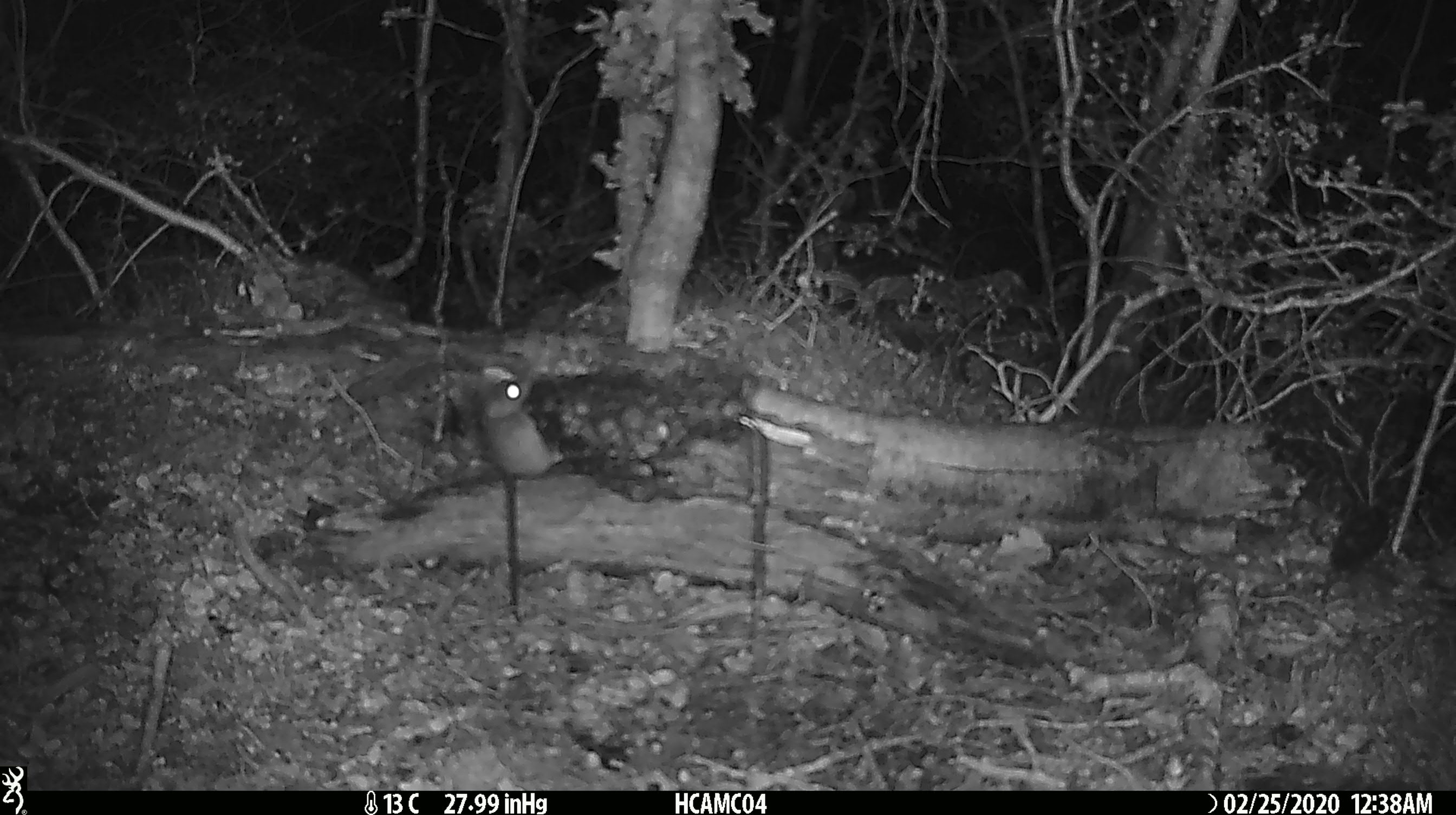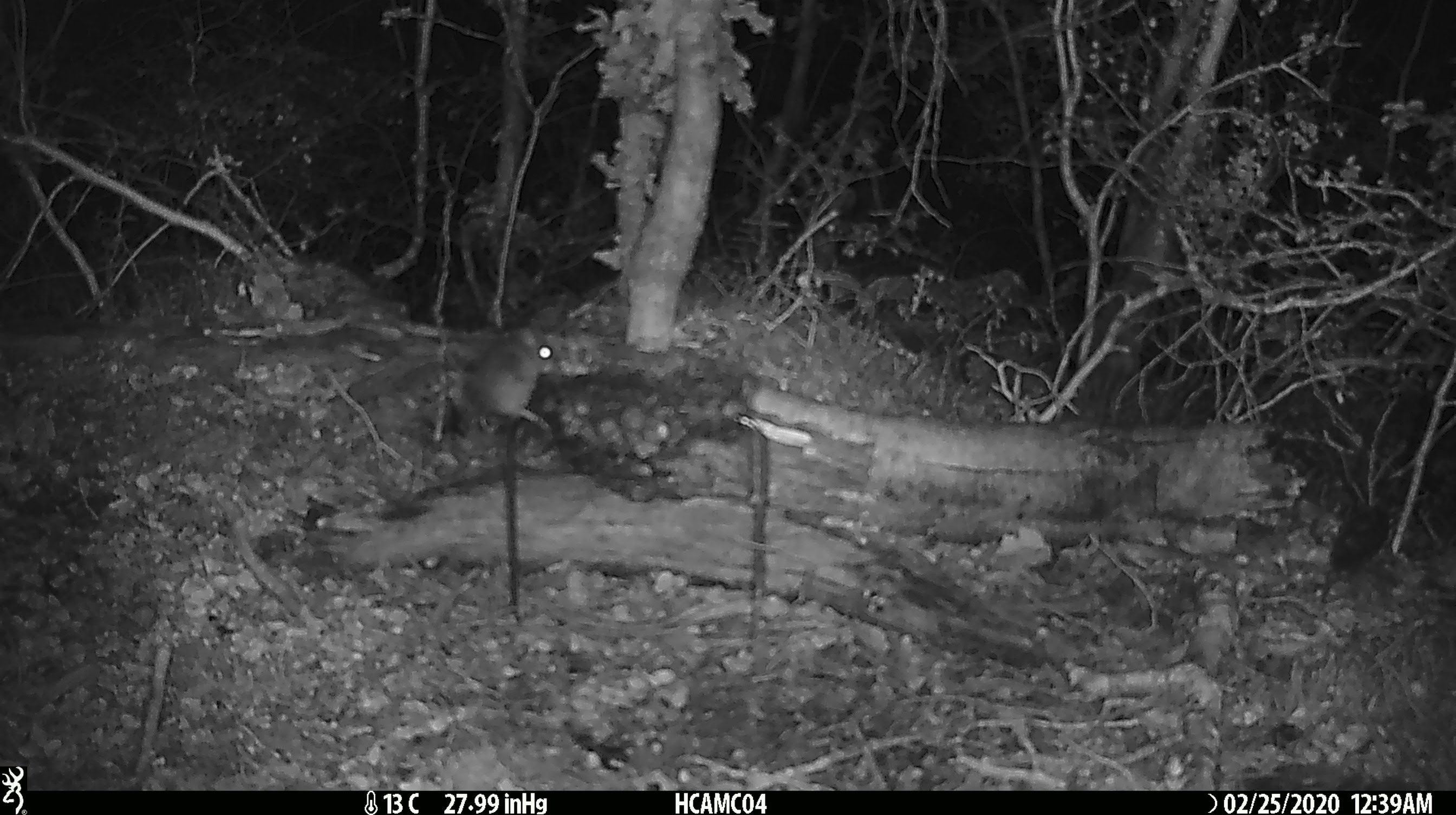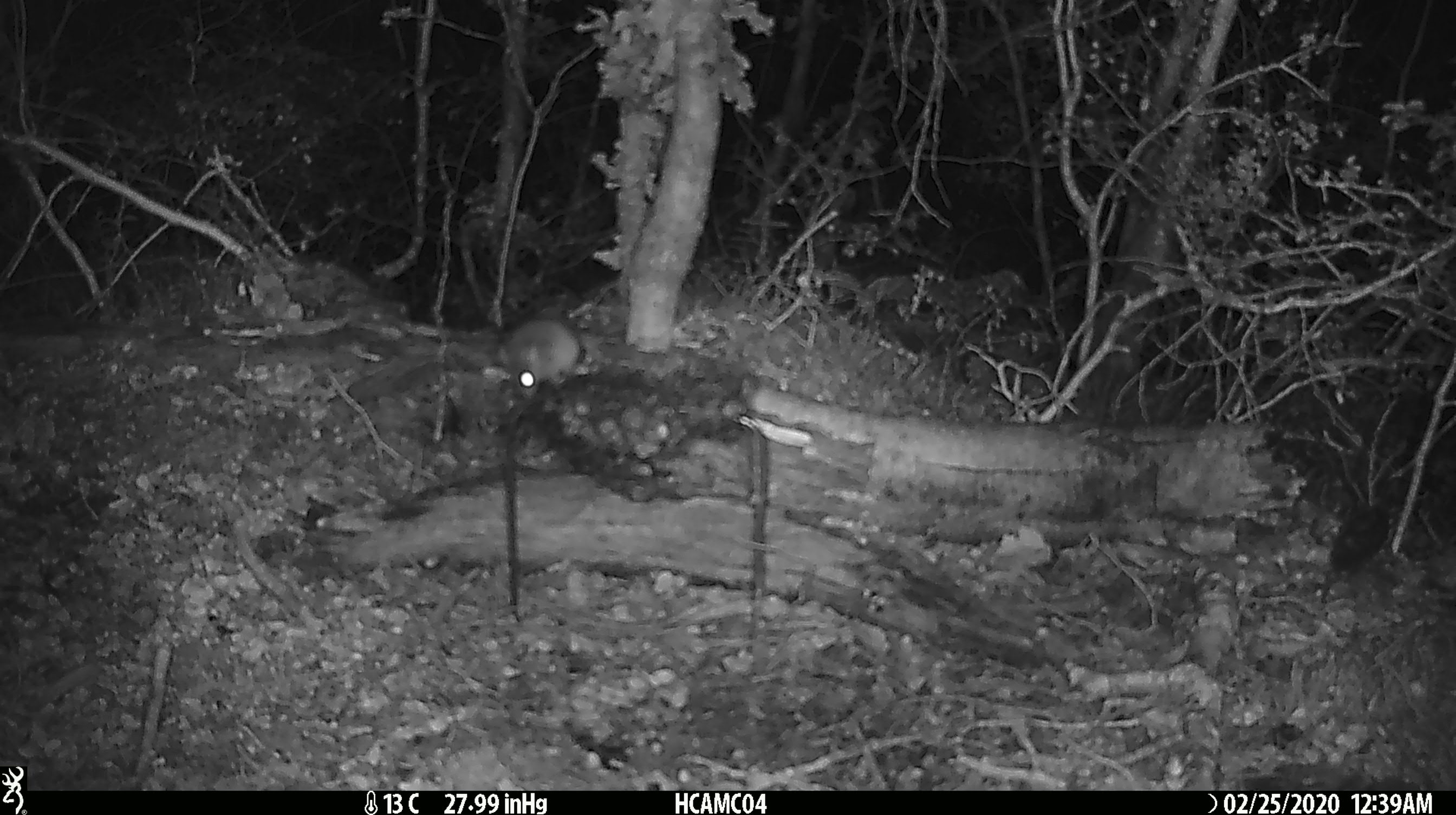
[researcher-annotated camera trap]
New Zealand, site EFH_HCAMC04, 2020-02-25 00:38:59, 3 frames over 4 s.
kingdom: Animalia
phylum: Chordata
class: Mammalia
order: Rodentia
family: Muridae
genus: Mus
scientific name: Mus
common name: mouse